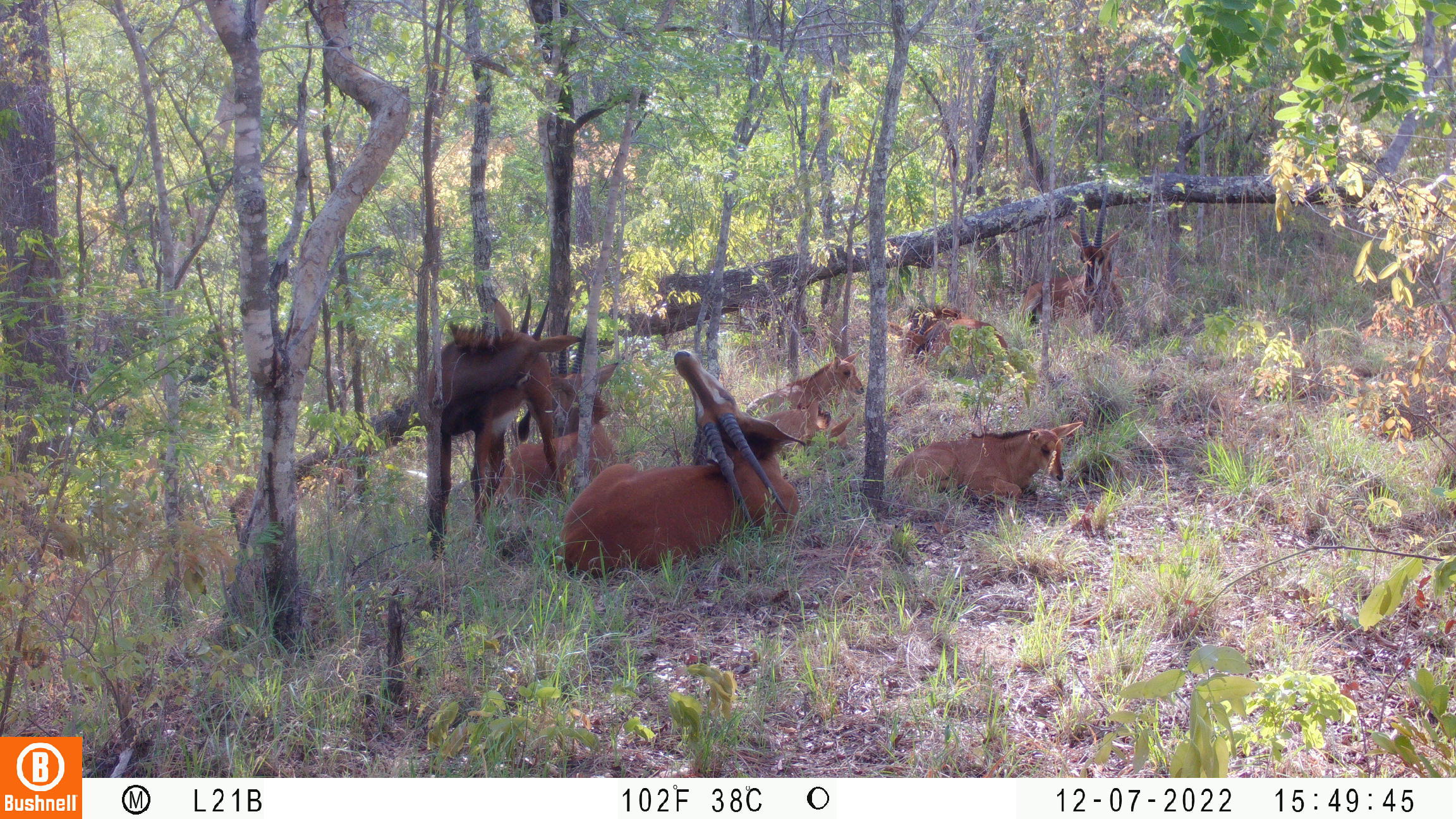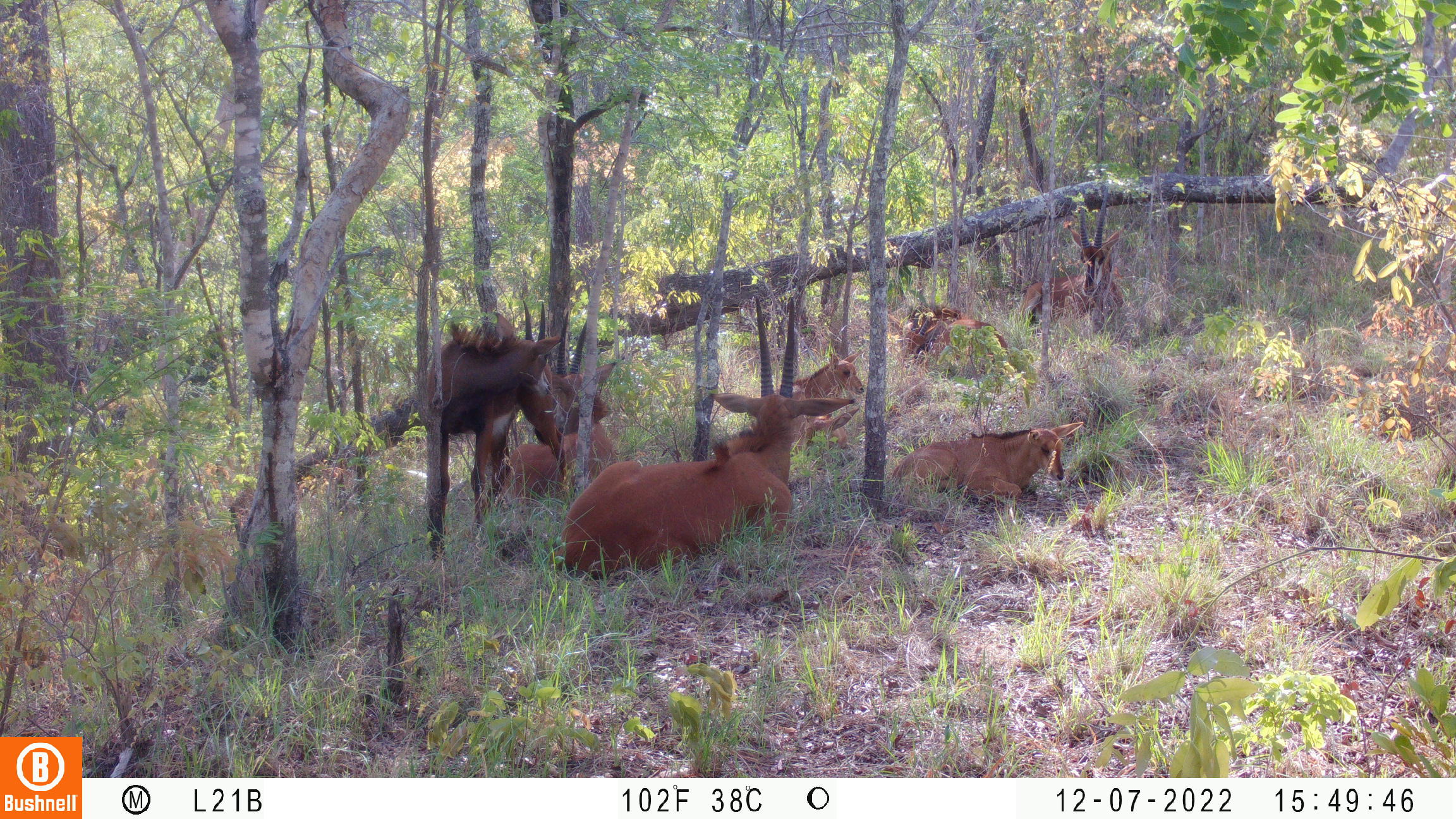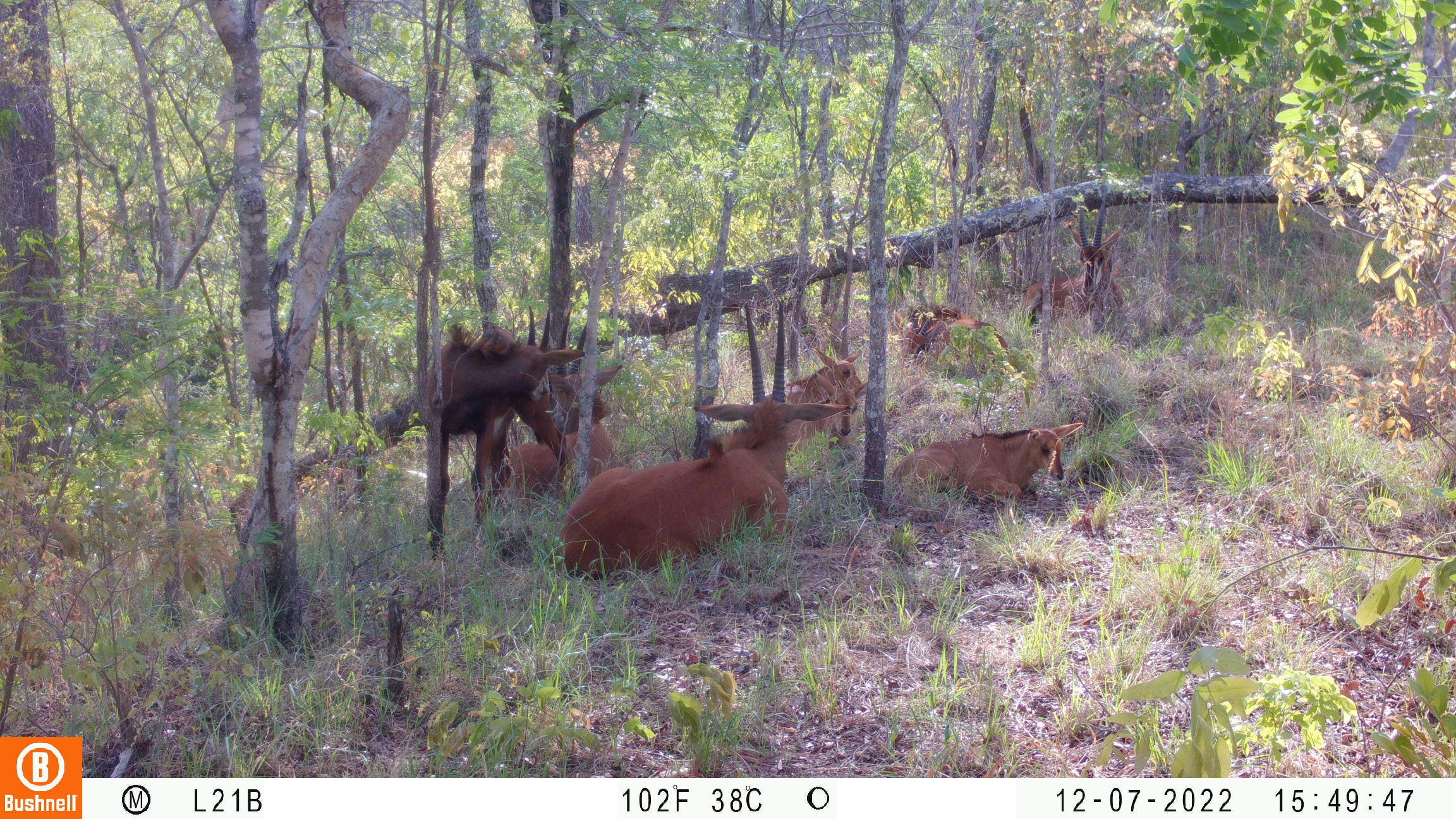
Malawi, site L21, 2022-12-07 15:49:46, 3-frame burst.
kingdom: Animalia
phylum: Chordata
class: Mammalia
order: Artiodactyla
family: Bovidae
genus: Hippotragus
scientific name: Hippotragus niger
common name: sable antelope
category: sable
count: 8